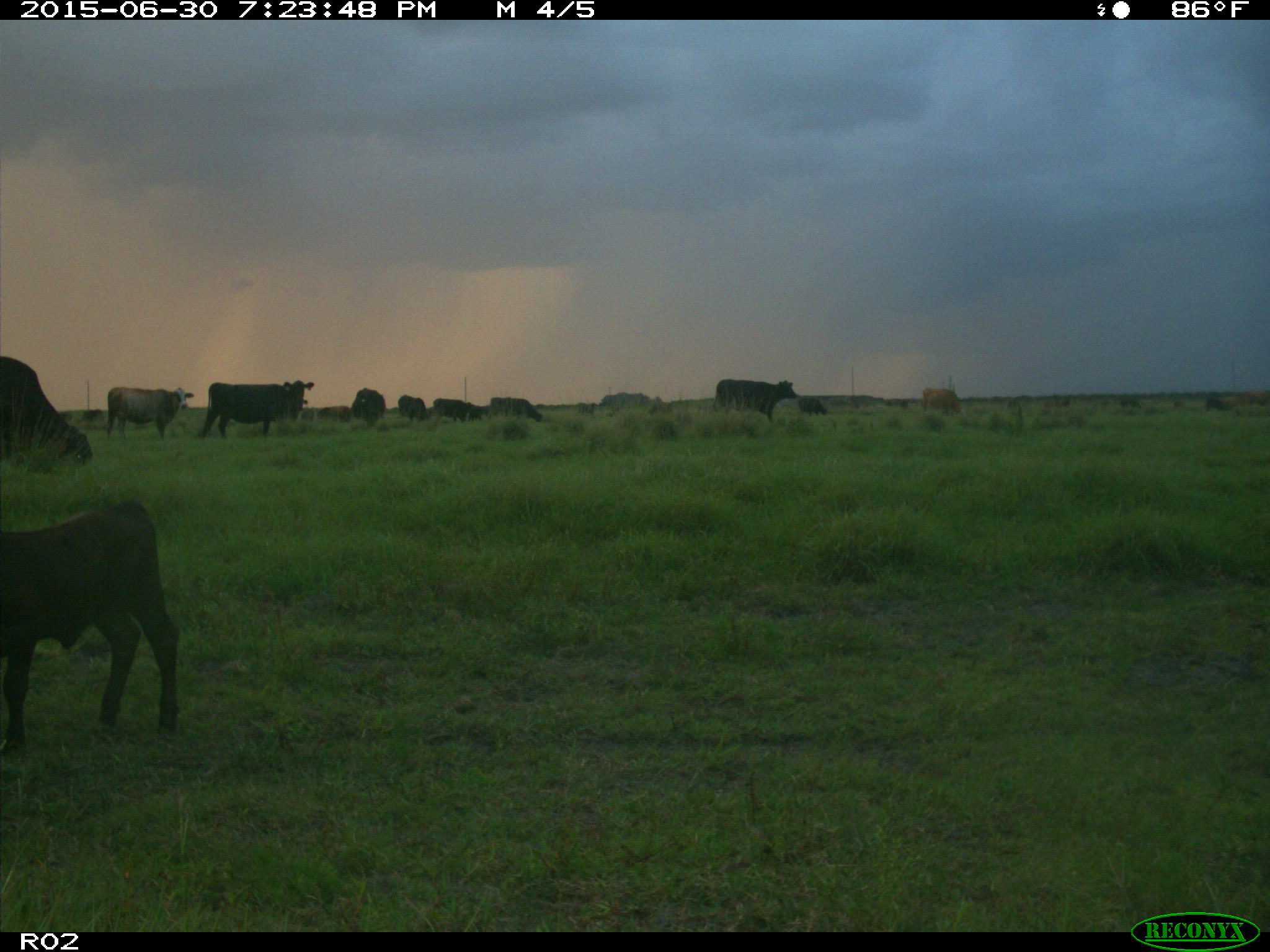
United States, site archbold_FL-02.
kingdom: Animalia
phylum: Chordata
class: Mammalia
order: Artiodactyla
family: Bovidae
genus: Bos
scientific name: Bos taurus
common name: domestic cow